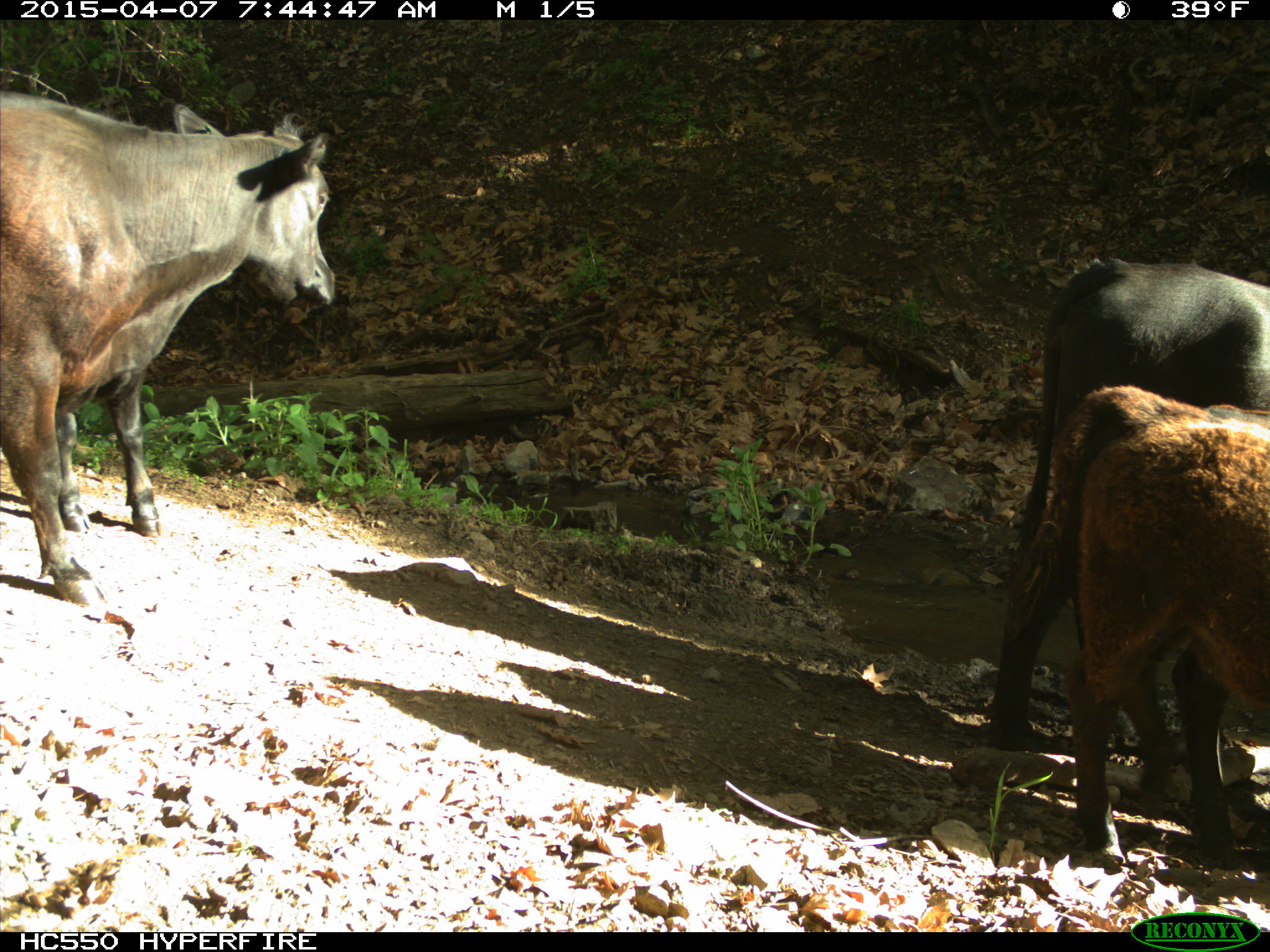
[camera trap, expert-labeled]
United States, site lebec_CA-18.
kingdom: Animalia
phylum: Chordata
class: Mammalia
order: Artiodactyla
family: Bovidae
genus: Bos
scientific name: Bos taurus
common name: domestic cow